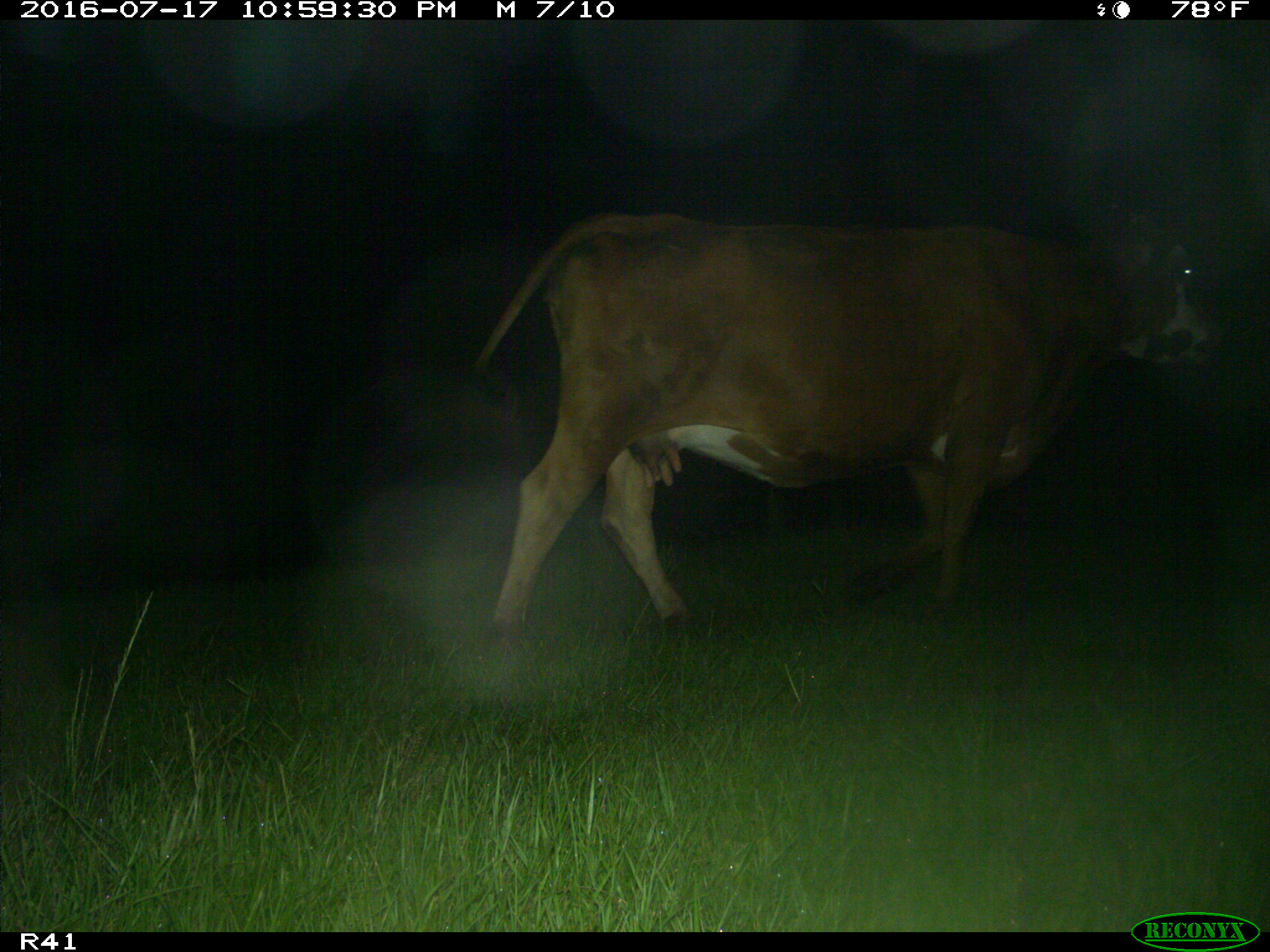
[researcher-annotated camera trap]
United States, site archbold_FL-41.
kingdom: Animalia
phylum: Chordata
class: Mammalia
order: Artiodactyla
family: Bovidae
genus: Bos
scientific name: Bos taurus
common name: domestic cow